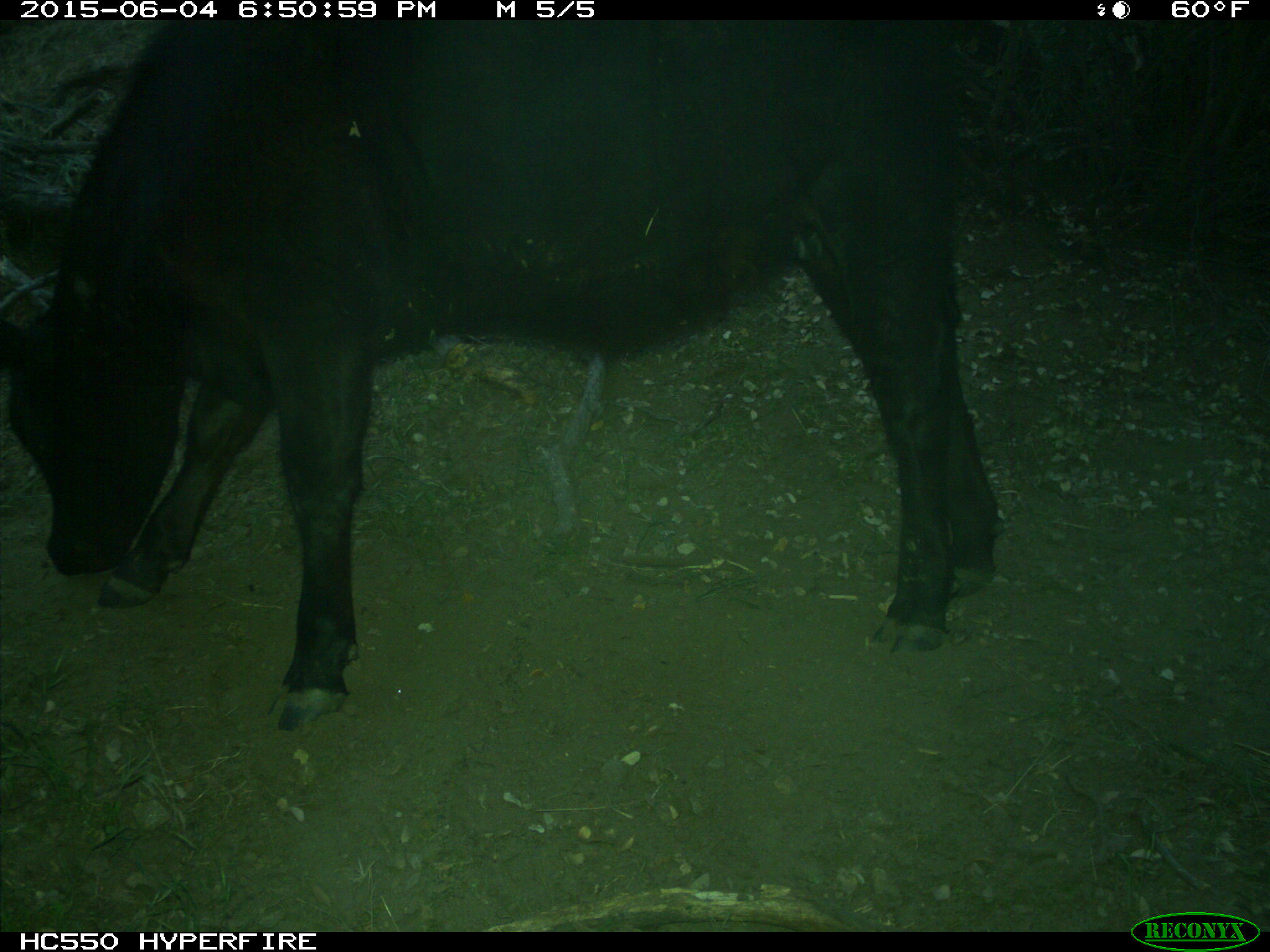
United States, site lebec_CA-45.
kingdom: Animalia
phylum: Chordata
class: Mammalia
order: Artiodactyla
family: Bovidae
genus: Bos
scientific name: Bos taurus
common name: domestic cow